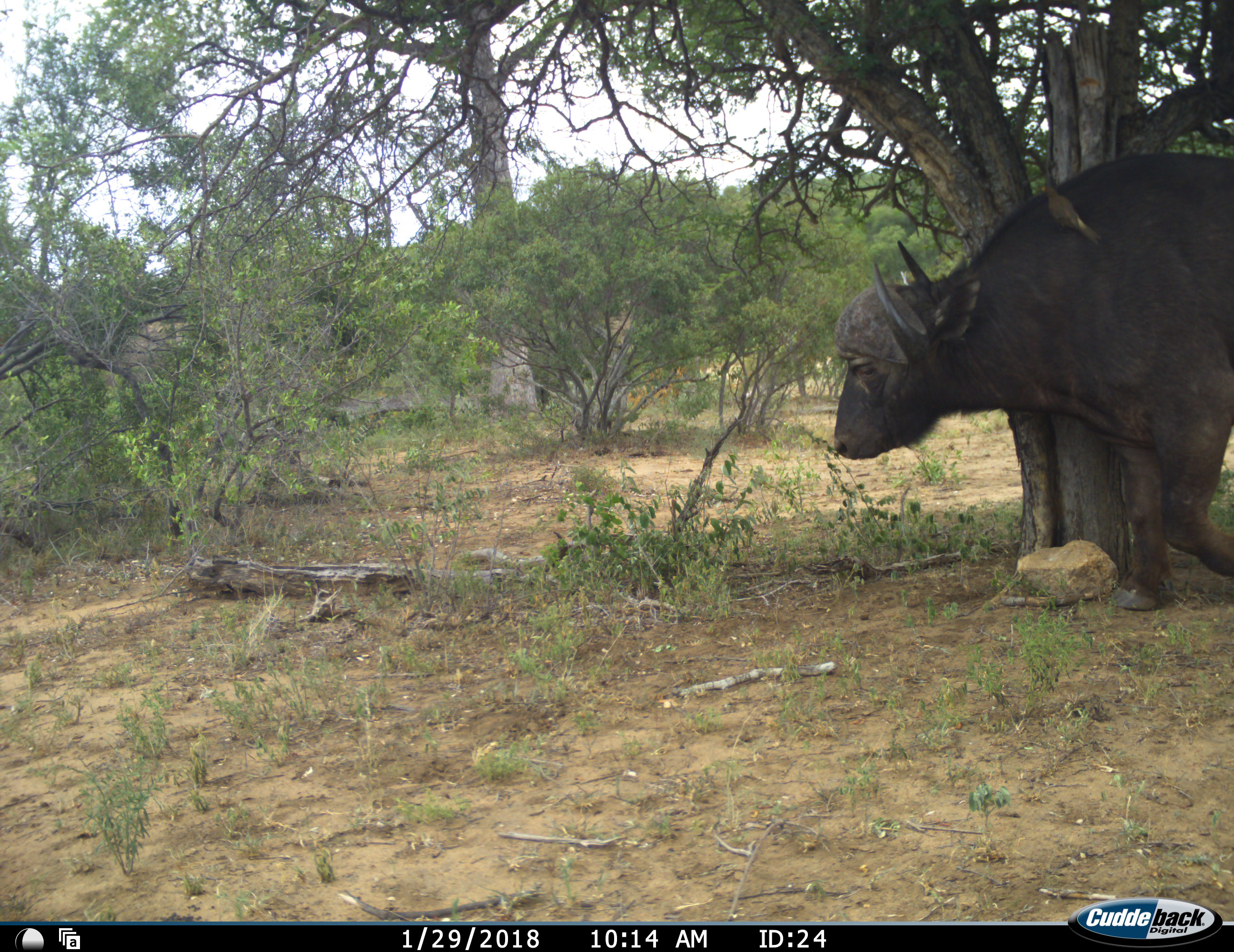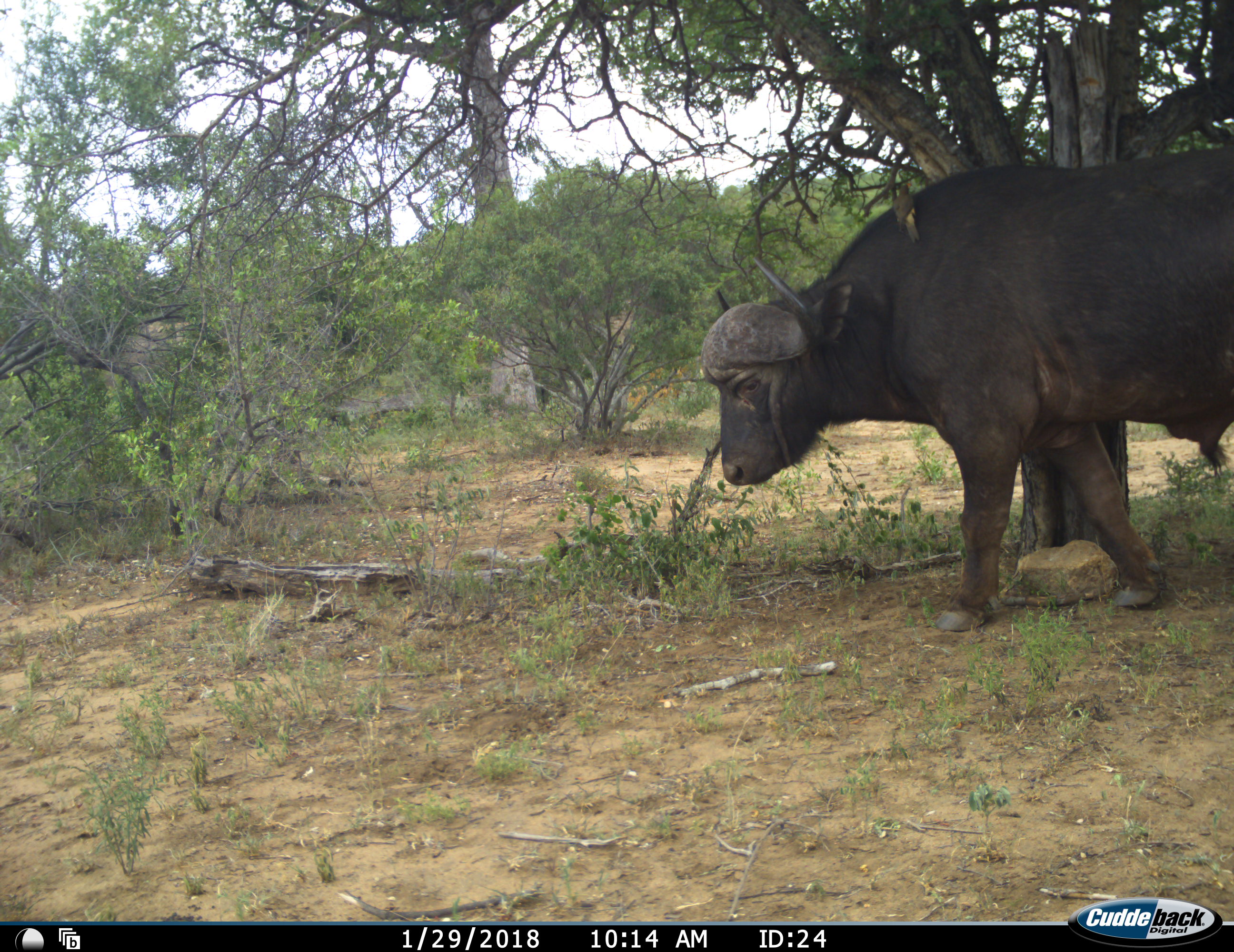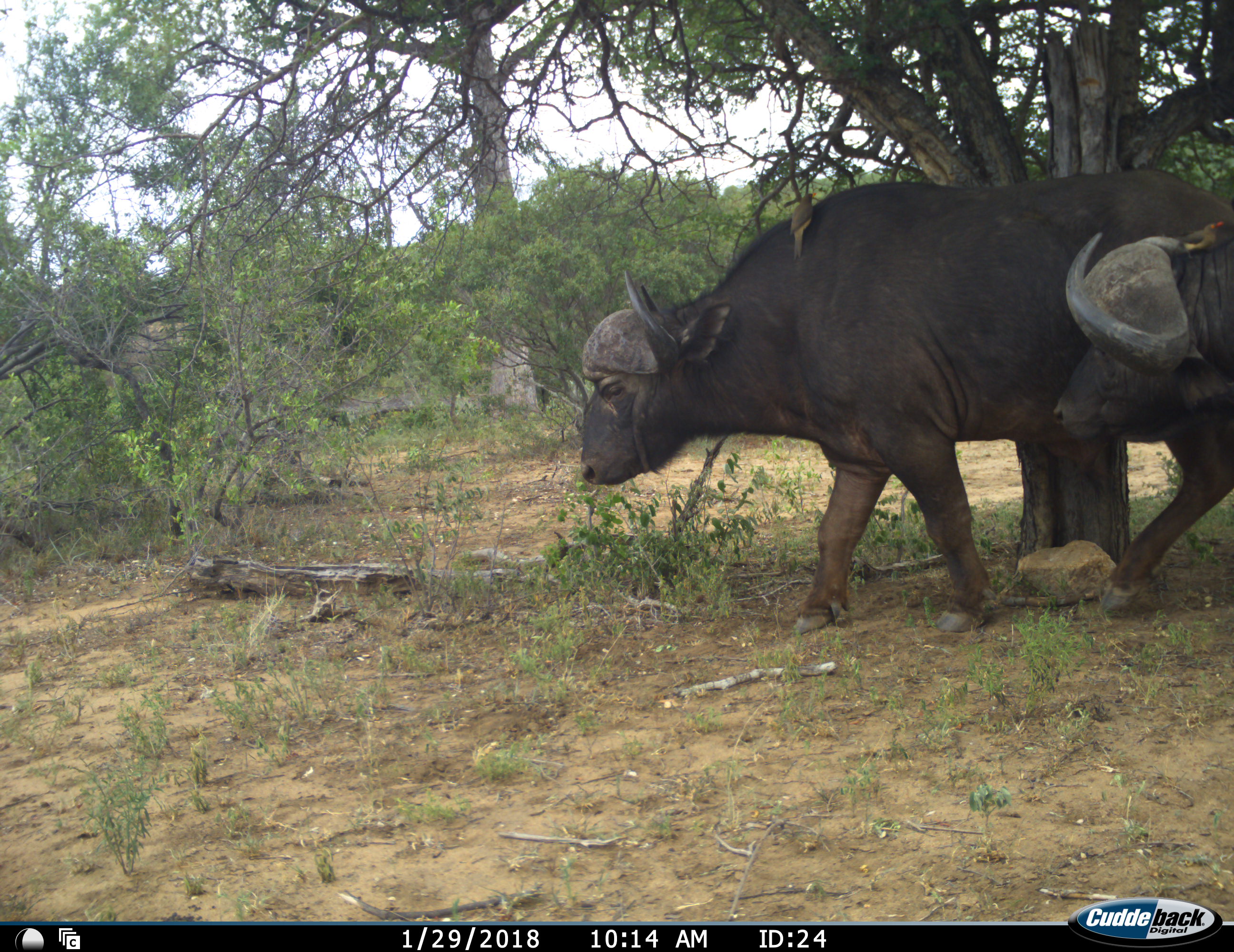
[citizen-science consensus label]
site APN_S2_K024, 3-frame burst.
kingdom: Animalia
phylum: Chordata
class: Mammalia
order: Artiodactyla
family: Bovidae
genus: Syncerus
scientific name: Syncerus caffer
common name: african buffalo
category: buffalo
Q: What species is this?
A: Buffalo (african buffalo) (Syncerus caffer).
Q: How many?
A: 2.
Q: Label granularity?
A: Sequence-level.